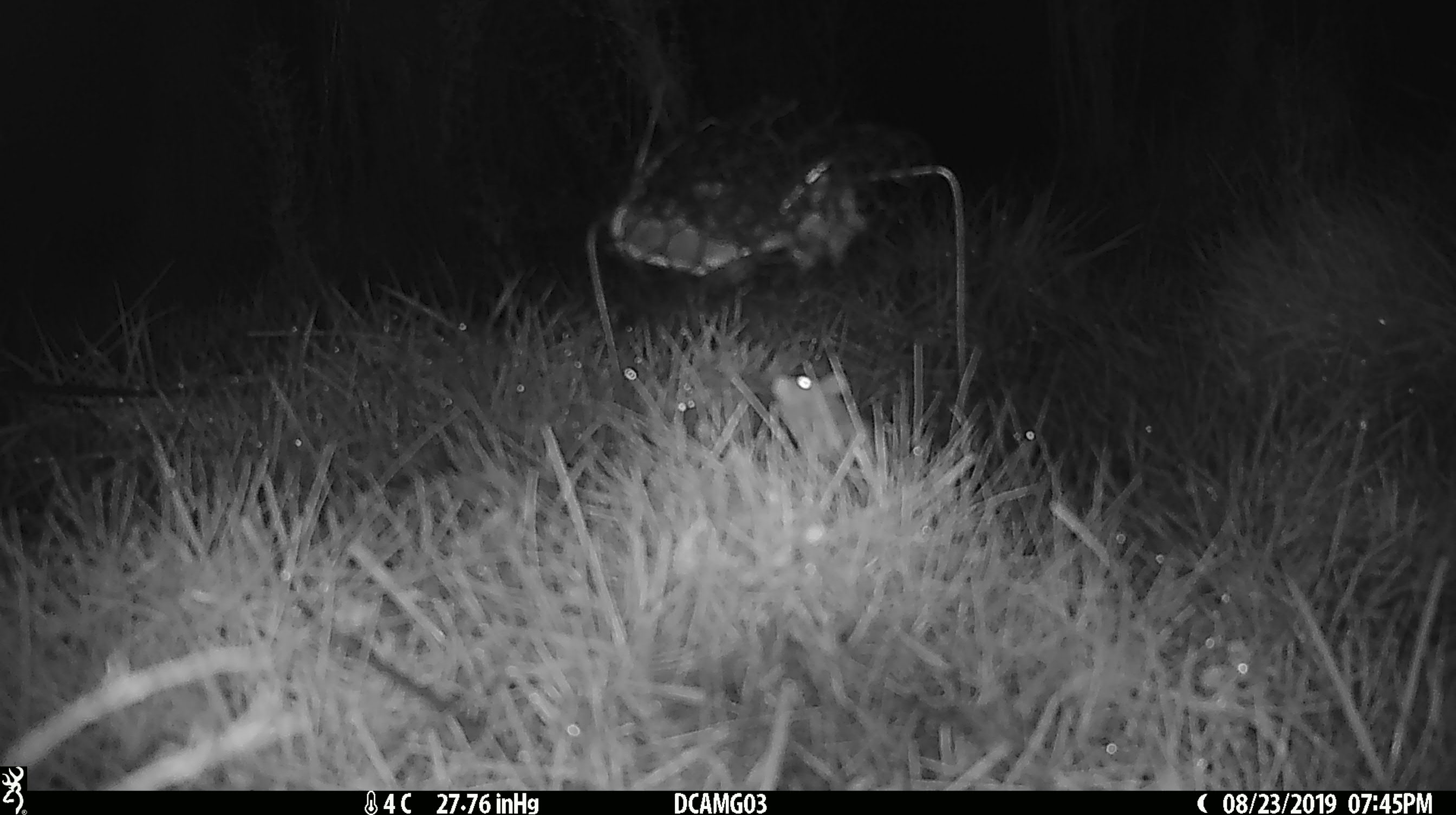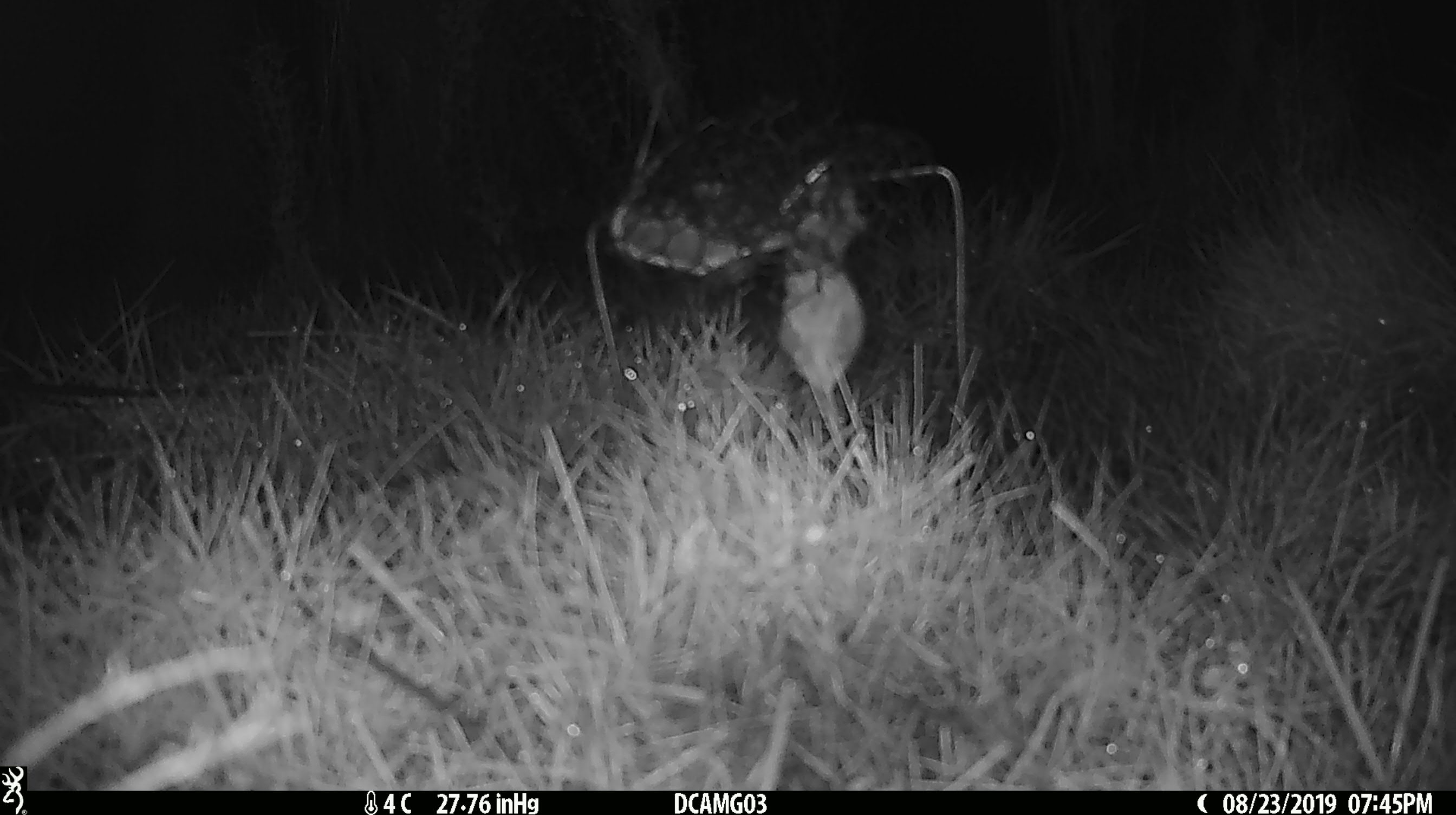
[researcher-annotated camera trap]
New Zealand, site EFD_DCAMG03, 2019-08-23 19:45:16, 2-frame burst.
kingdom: Animalia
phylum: Chordata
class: Mammalia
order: Rodentia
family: Muridae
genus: Mus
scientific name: Mus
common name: mouse